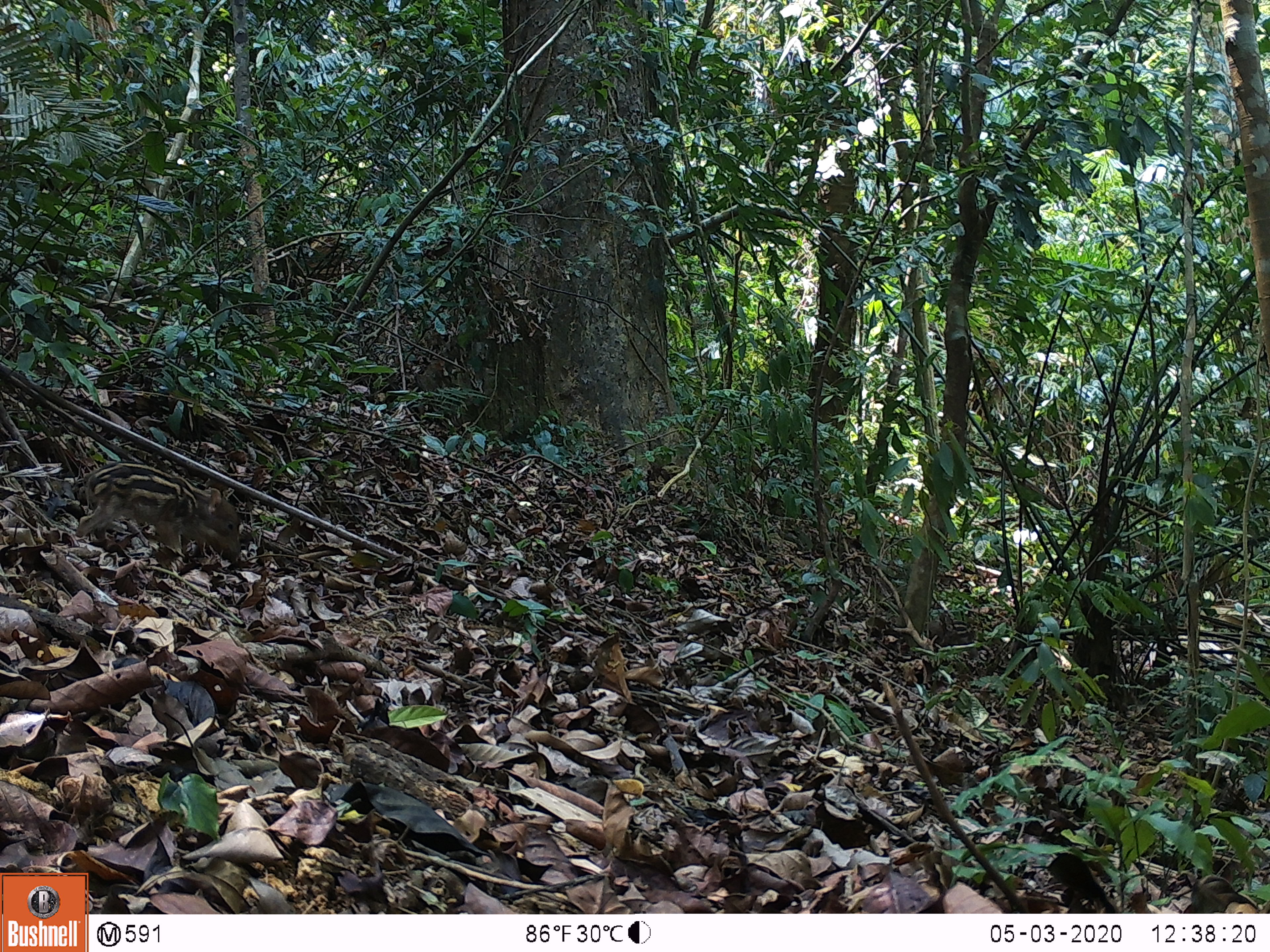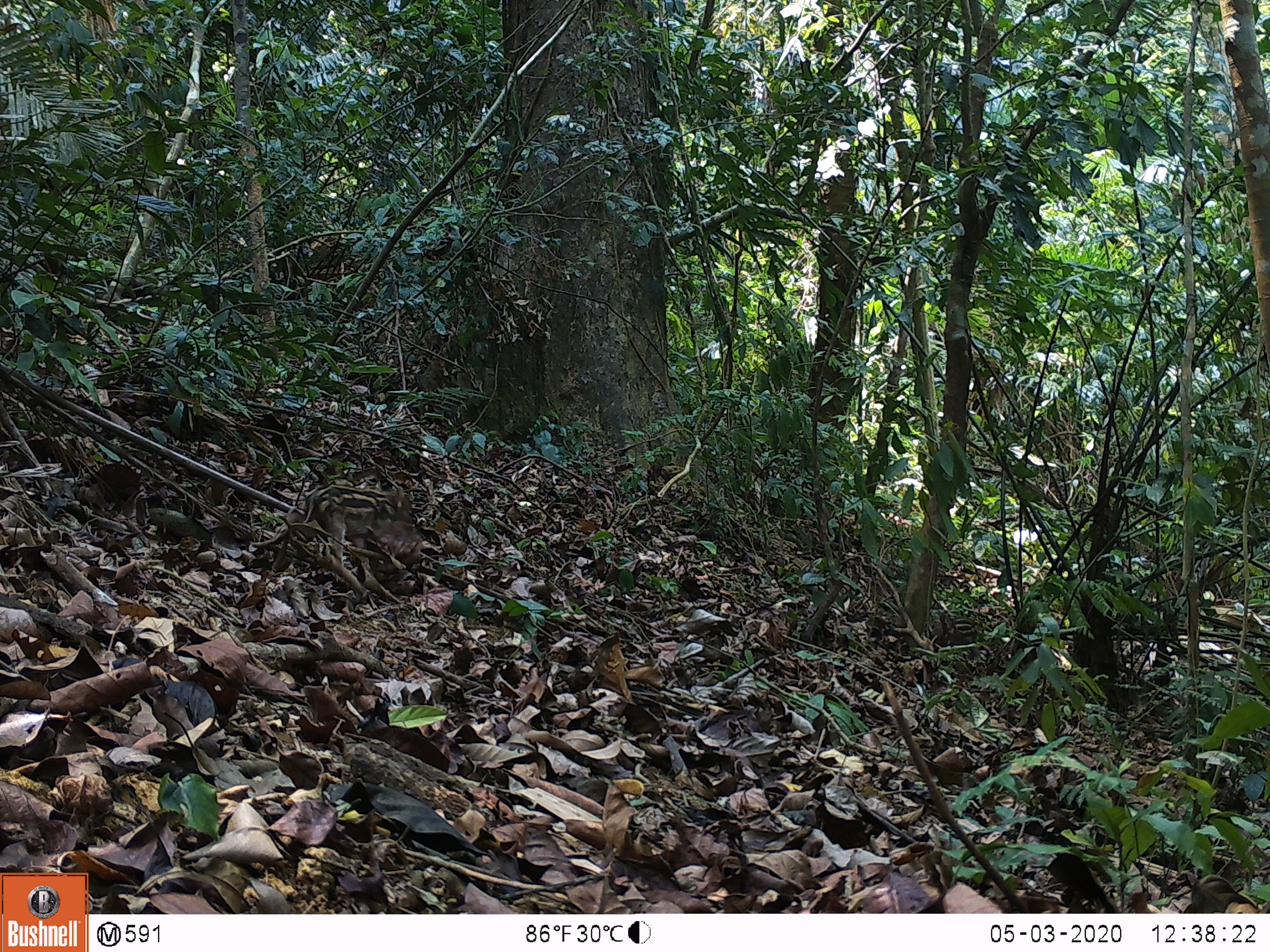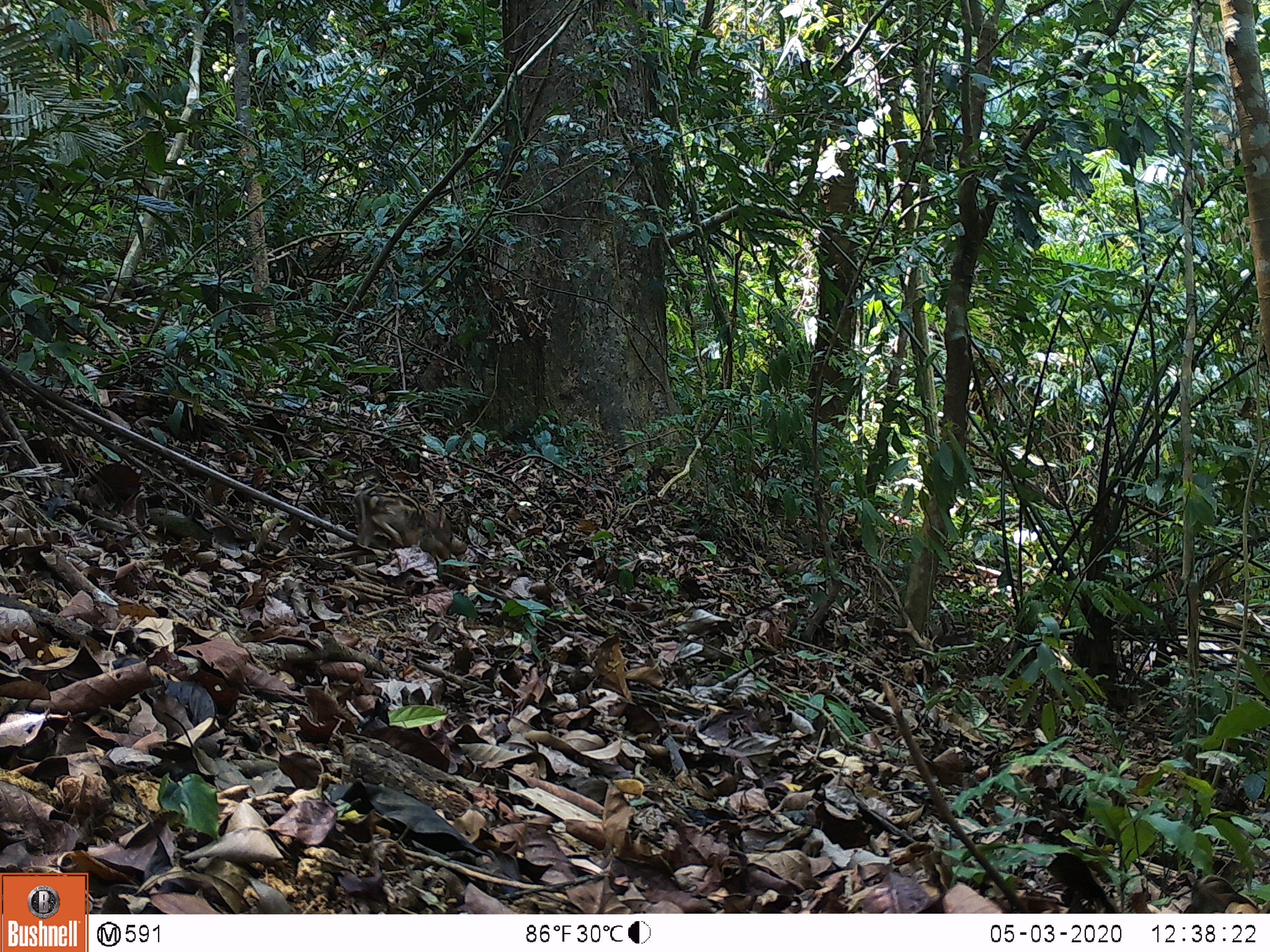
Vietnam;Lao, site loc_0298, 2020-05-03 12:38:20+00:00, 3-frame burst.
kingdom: Animalia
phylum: Chordata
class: Mammalia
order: Artiodactyla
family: Suidae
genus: Sus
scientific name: Sus scrofa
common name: eurasian wild pig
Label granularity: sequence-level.